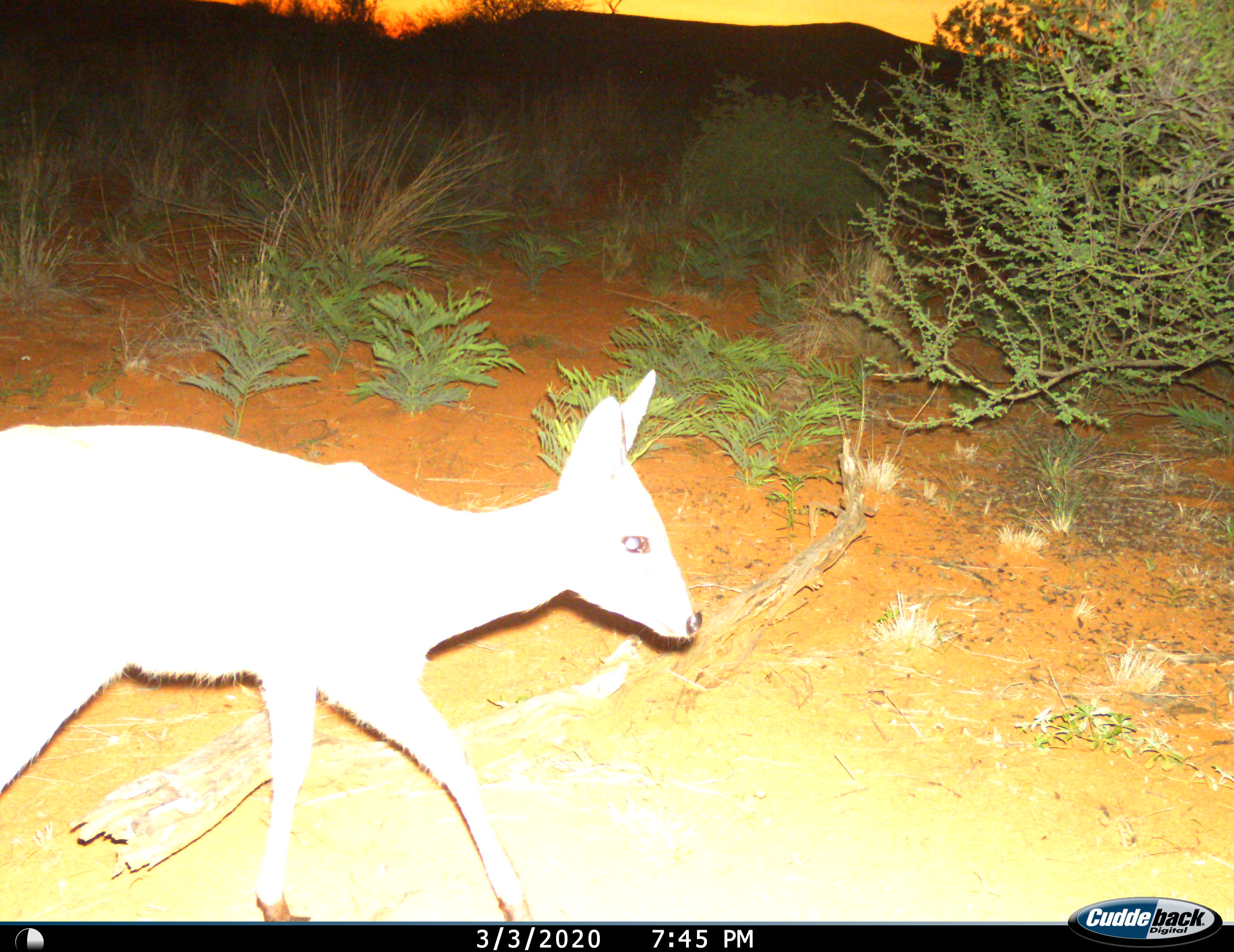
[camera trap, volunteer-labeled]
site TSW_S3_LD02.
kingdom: Animalia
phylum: Chordata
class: Mammalia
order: Artiodactyla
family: Bovidae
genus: Sylvicapra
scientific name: Sylvicapra grimmia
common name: common duiker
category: duikercommongrey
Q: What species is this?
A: Duikercommongrey (common duiker) (Sylvicapra grimmia).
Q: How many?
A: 1.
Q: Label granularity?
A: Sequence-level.